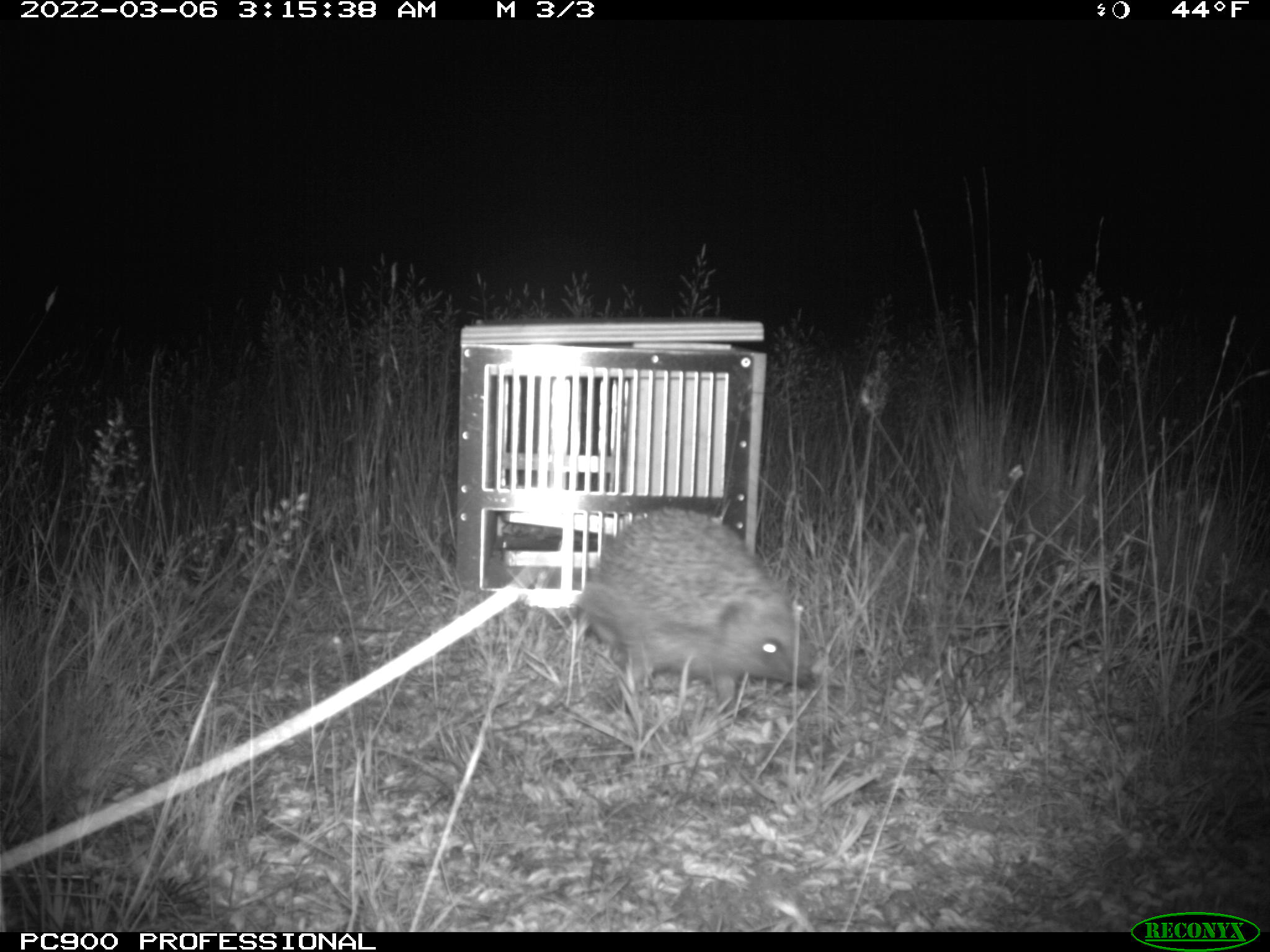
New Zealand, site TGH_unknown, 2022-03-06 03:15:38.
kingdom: Animalia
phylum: Chordata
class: Mammalia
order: Eulipotyphla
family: Erinaceidae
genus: Erinaceus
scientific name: Erinaceus europaeus europaeus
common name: european hedgehog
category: hedgehog